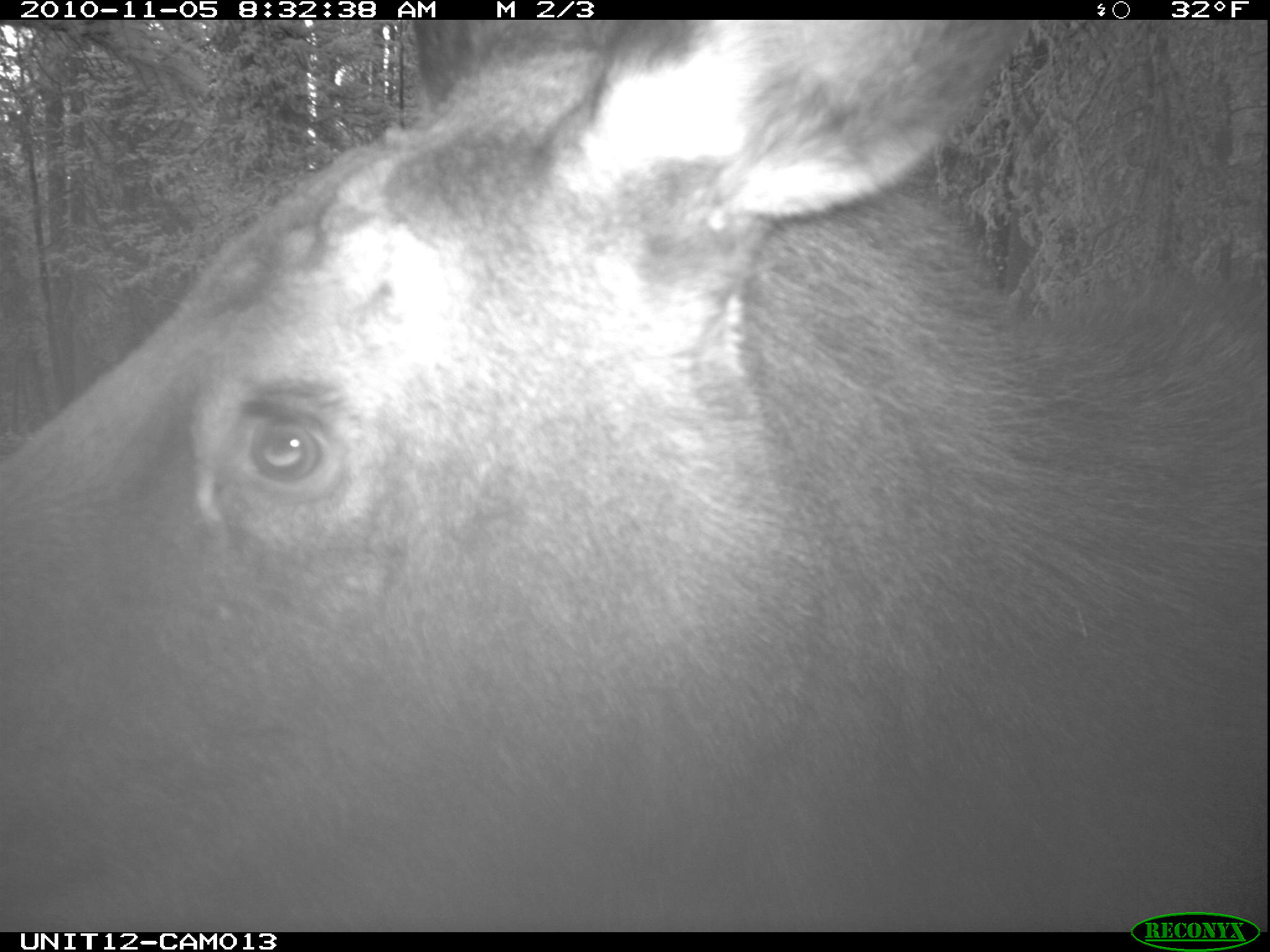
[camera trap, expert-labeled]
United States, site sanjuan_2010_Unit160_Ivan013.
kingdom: Animalia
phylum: Chordata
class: Mammalia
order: Artiodactyla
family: Cervidae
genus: Alces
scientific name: Alces alces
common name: moose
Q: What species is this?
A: Alces alces (moose).